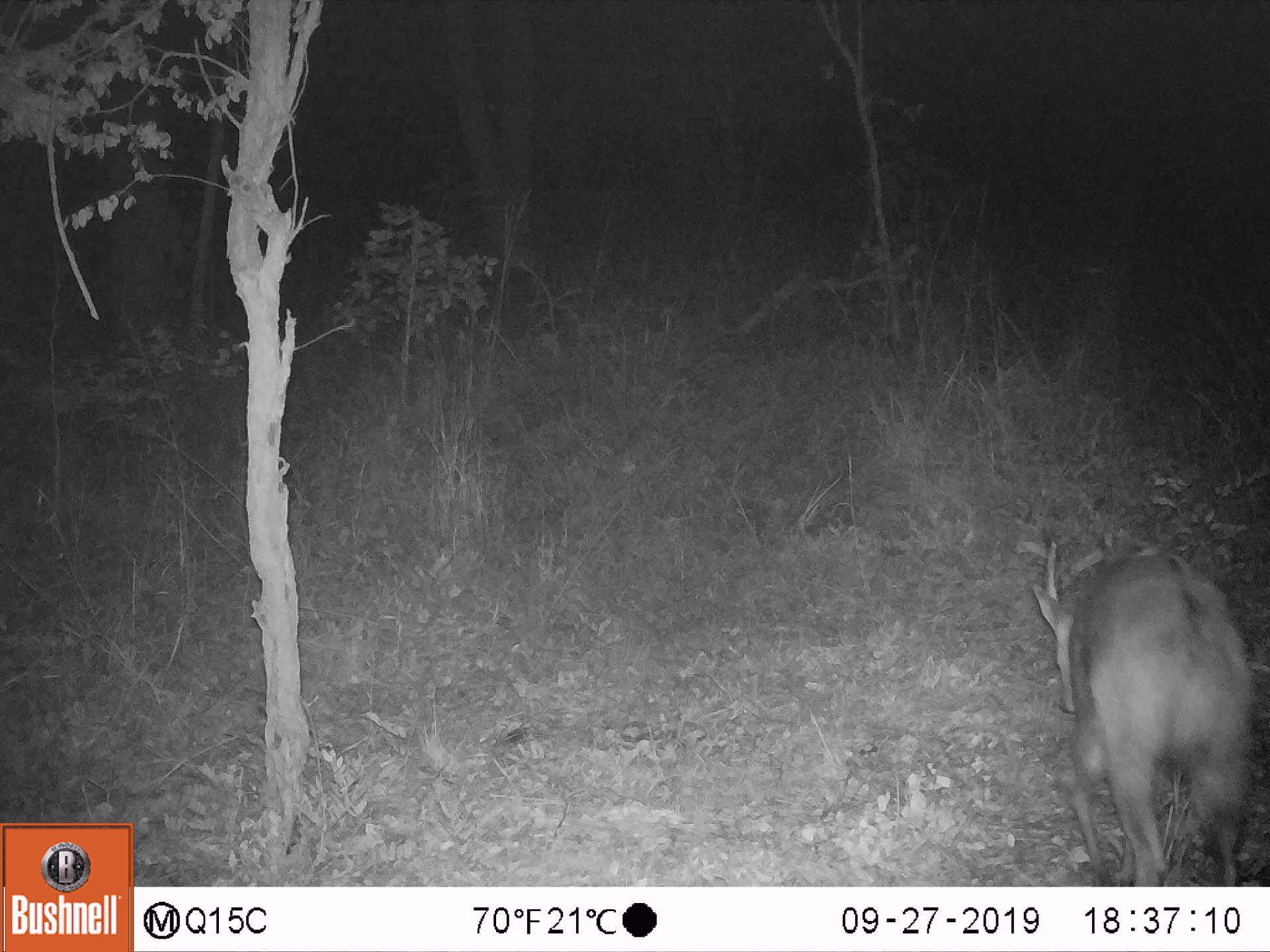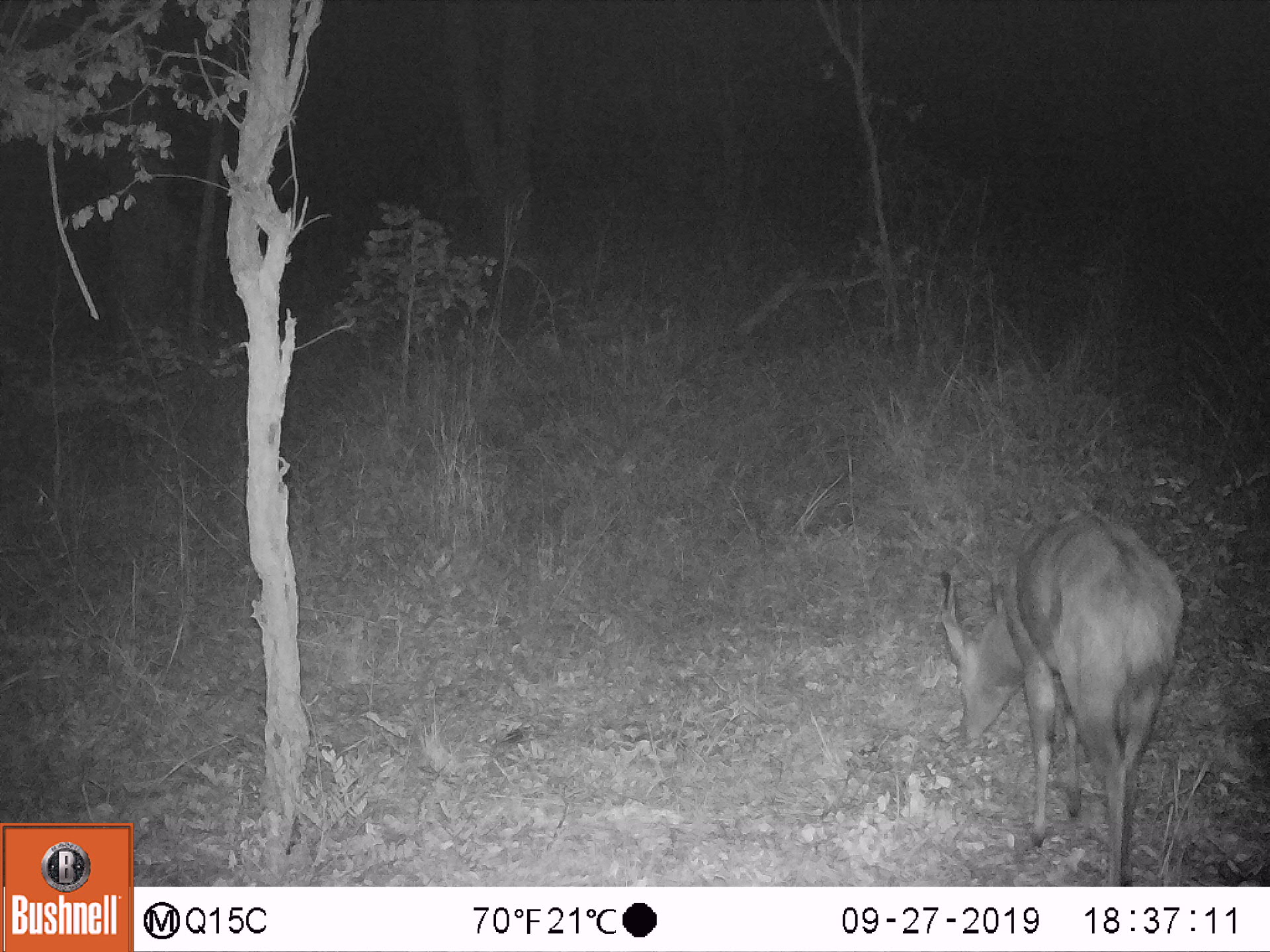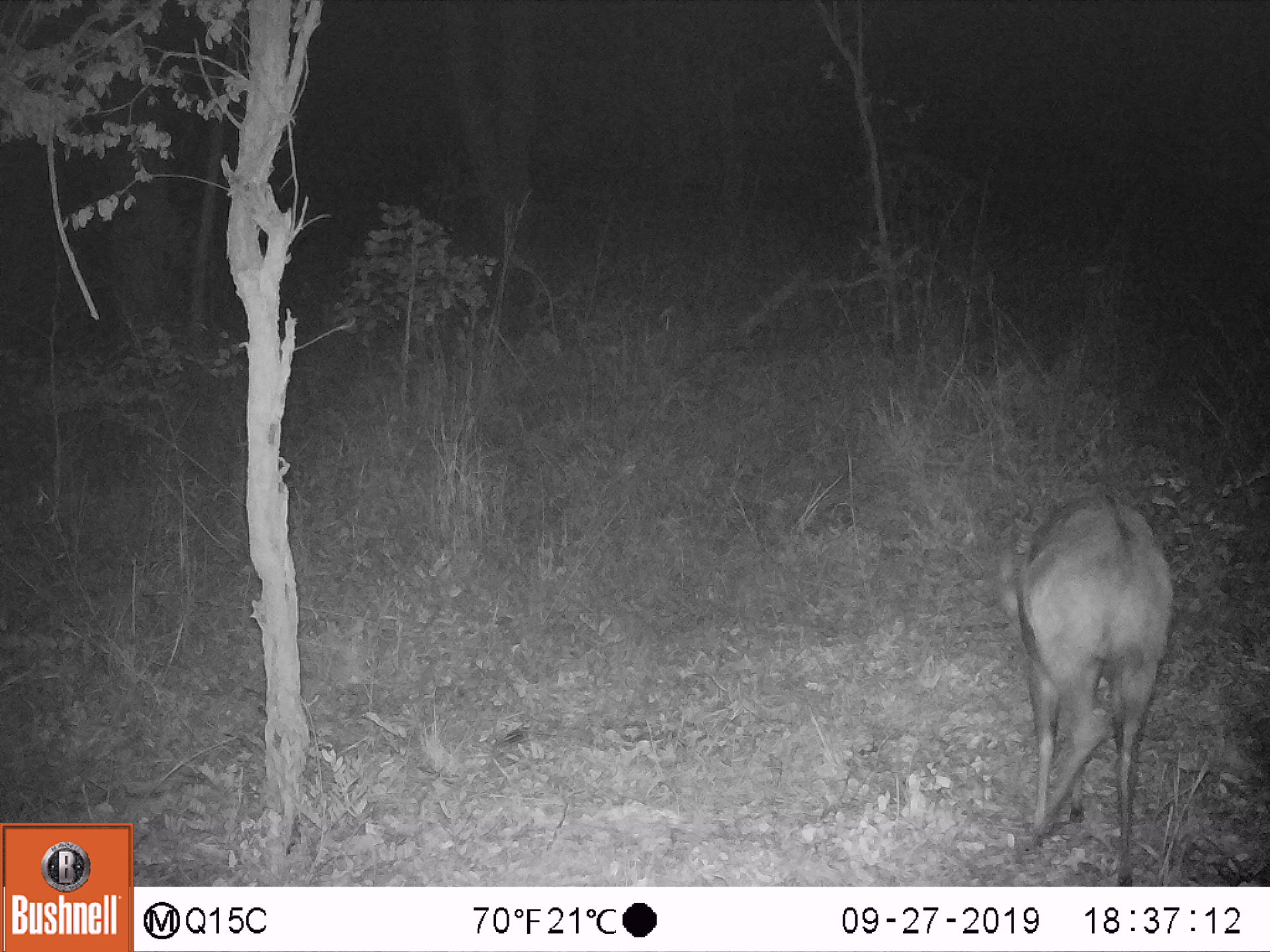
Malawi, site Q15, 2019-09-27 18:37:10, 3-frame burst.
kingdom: Animalia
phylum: Chordata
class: Mammalia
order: Artiodactyla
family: Bovidae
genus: Tragelaphus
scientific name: Tragelaphus sylvaticus sylvaticus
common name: cape bushbuck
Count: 1.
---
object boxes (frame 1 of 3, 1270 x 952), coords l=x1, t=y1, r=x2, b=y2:
cape bushbuck: l=1026, t=529, r=1255, b=878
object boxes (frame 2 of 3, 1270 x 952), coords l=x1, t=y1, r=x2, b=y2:
cape bushbuck: l=928, t=504, r=1180, b=880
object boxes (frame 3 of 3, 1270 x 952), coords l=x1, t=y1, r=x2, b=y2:
cape bushbuck: l=1004, t=497, r=1175, b=880